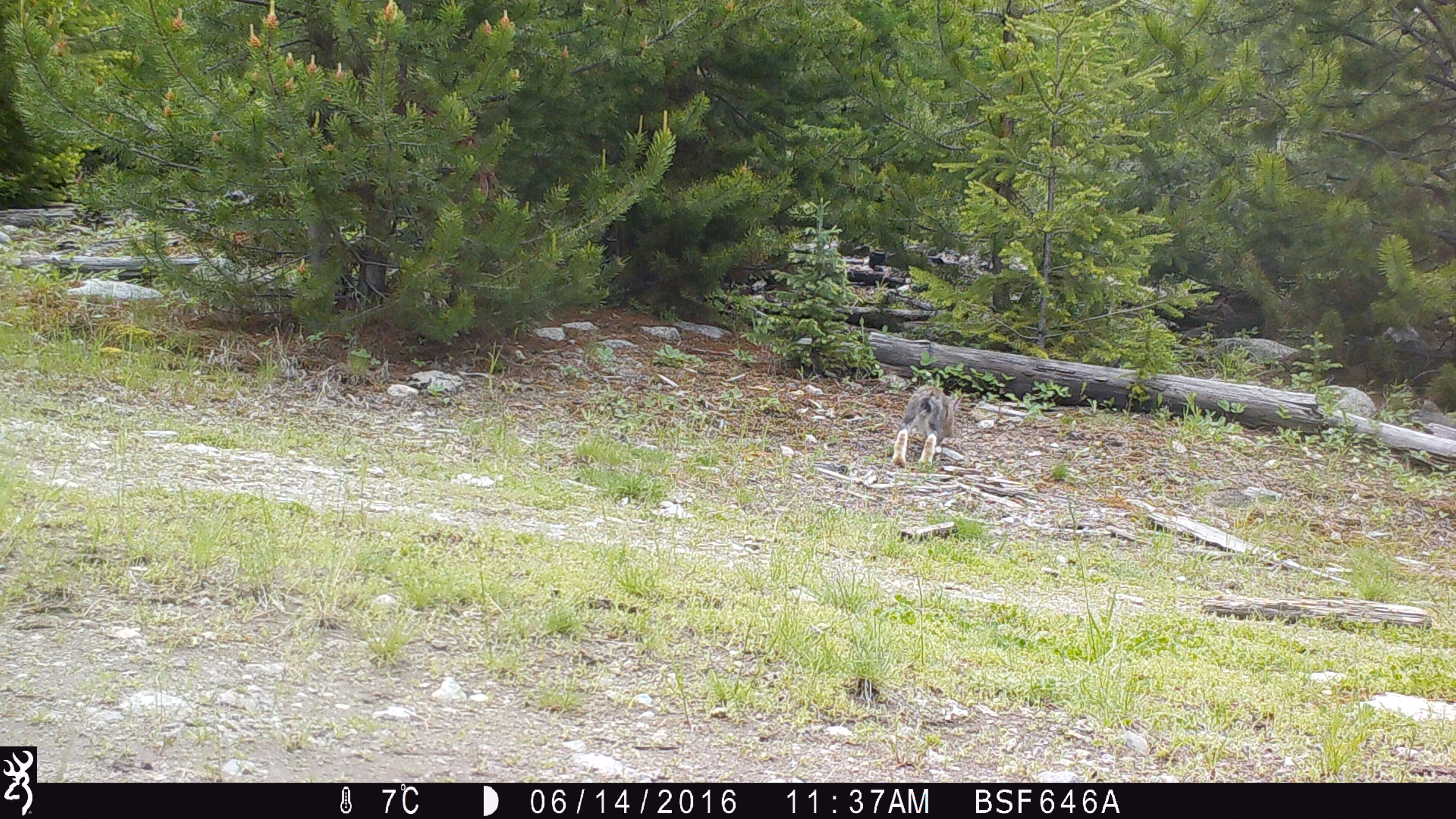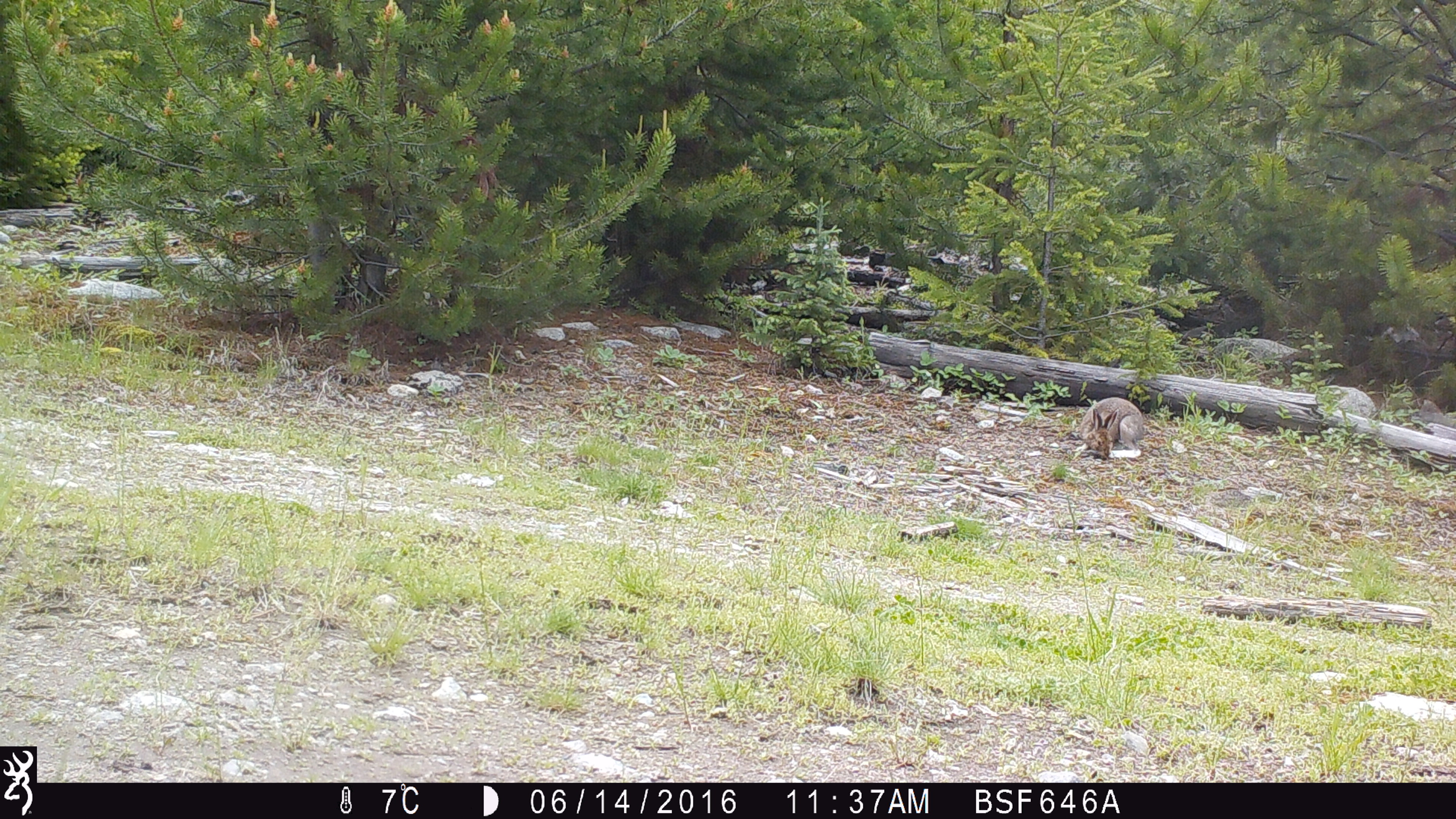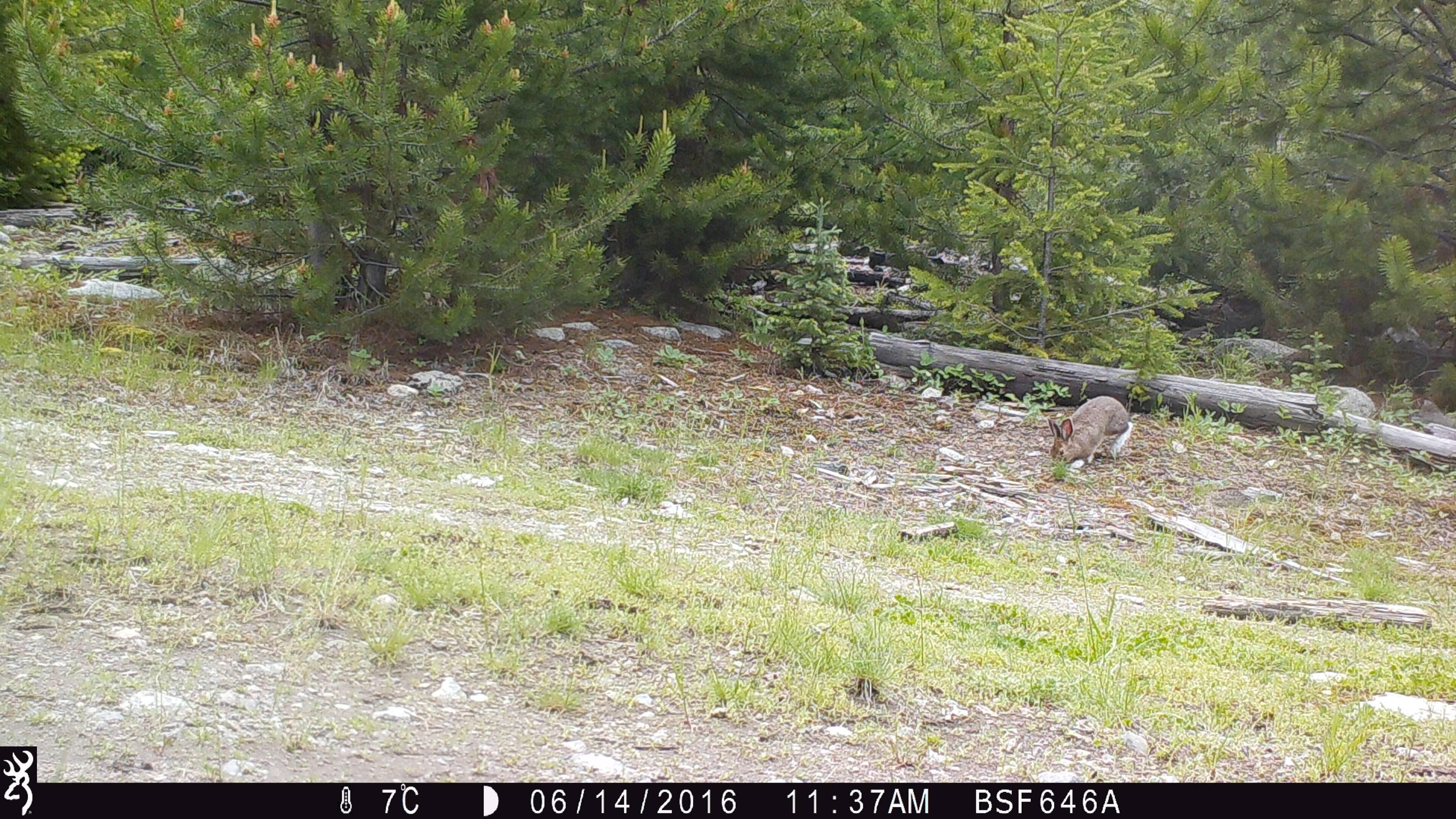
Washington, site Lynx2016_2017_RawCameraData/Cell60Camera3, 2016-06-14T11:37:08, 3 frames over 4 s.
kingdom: Animalia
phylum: Chordata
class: Mammalia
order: Lagomorpha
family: Leporidae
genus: Lepus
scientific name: Lepus americanus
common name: snowshoe hare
Lepus americanus (snowshoe hare). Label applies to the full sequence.